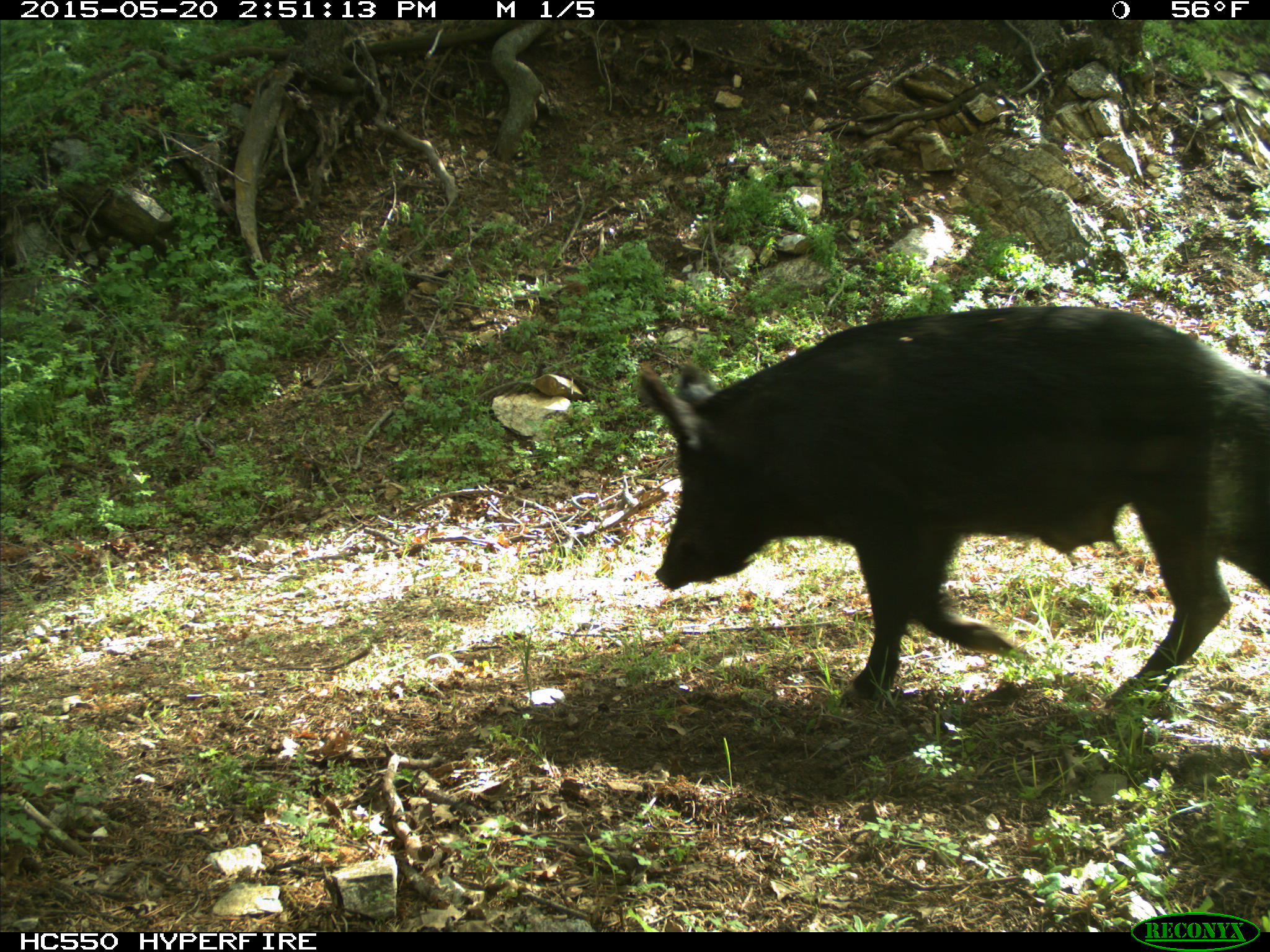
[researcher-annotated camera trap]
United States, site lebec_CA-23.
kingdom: Animalia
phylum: Chordata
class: Mammalia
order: Artiodactyla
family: Suidae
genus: Sus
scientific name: Sus scrofa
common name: wild boar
Sus scrofa (wild boar).